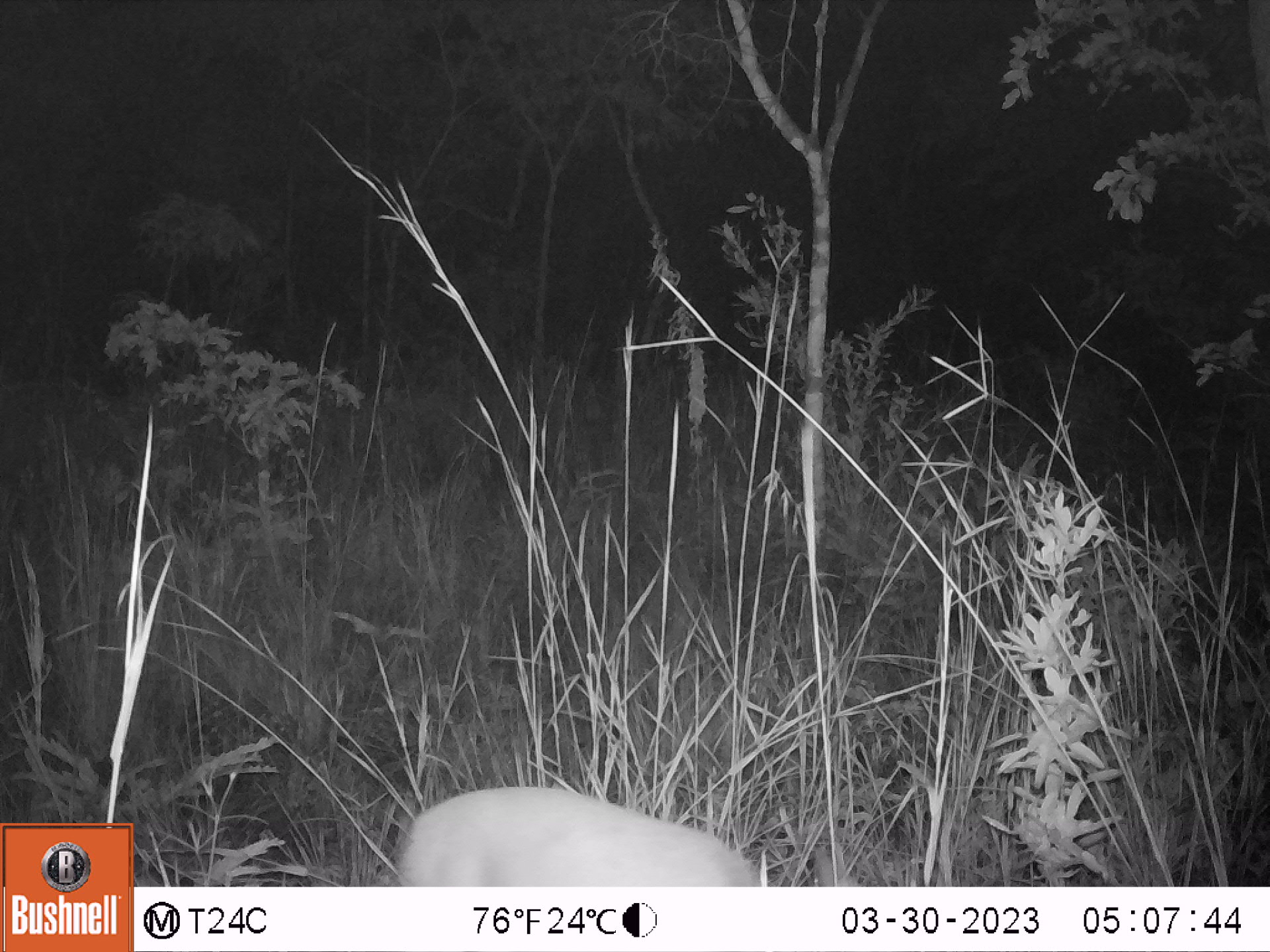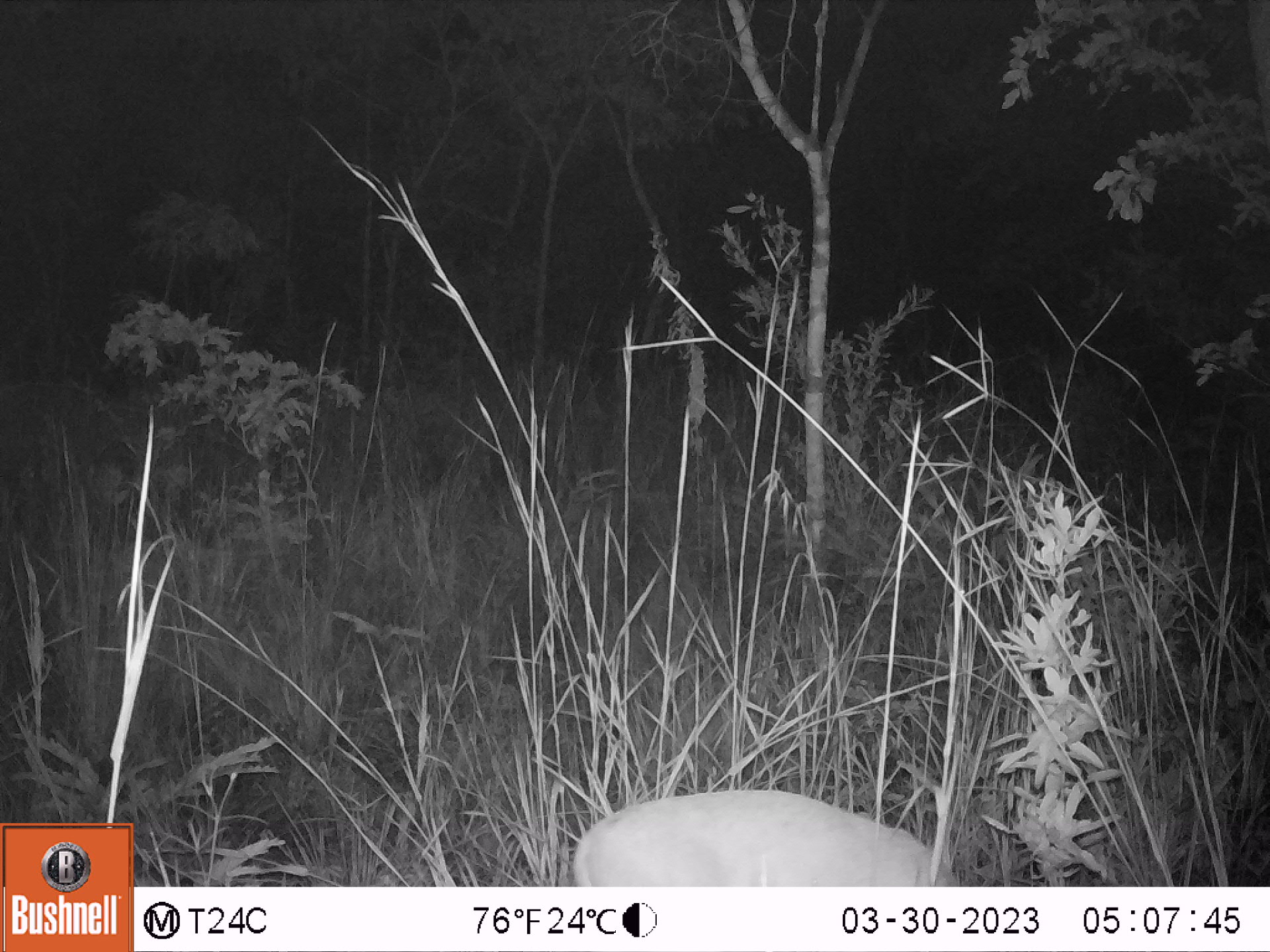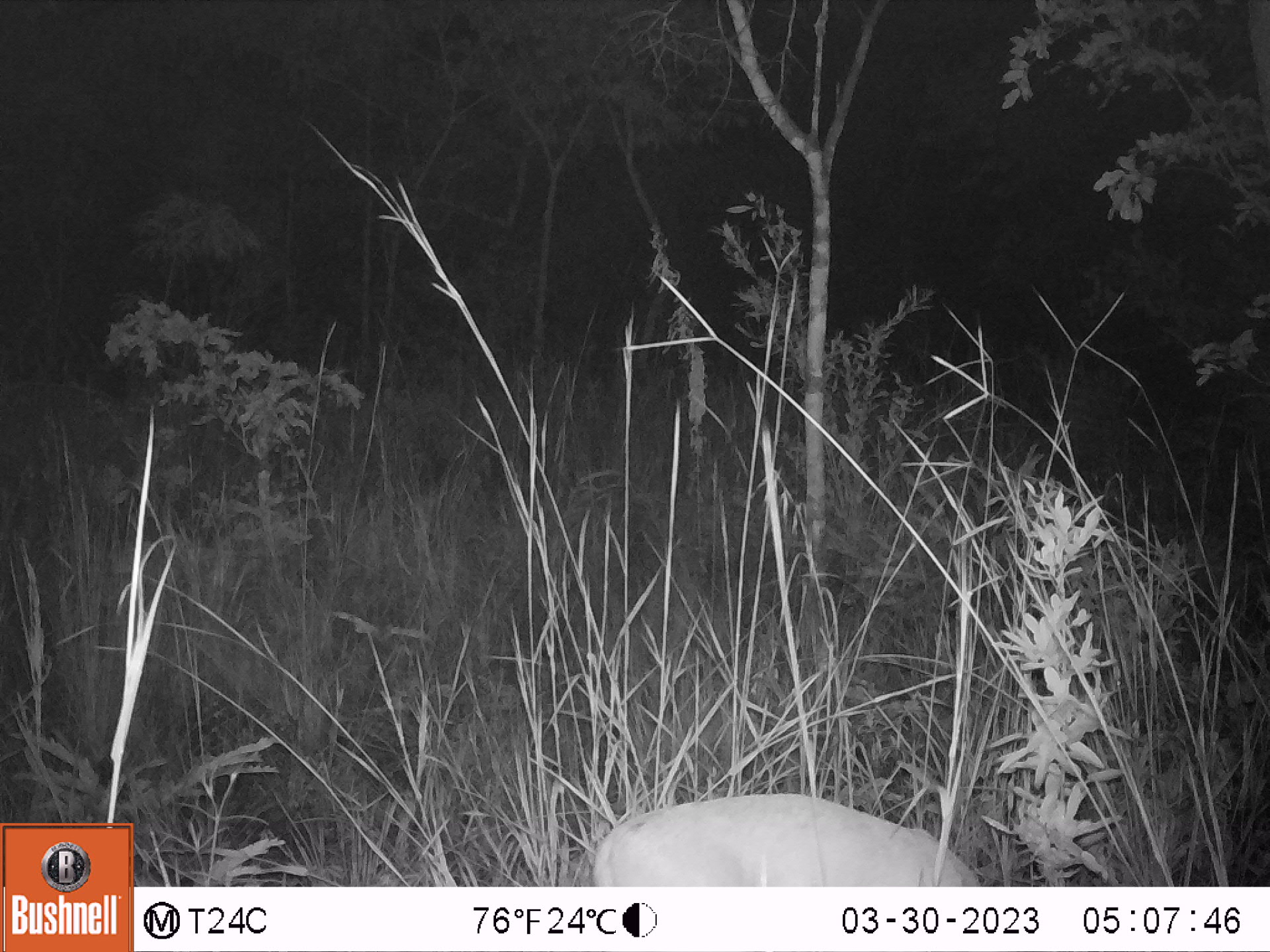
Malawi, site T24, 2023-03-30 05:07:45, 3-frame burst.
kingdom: Animalia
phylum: Chordata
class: Mammalia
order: Artiodactyla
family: Bovidae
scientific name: Antilopinae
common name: small antelope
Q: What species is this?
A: Small antelope (Antilopinae).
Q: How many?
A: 1.